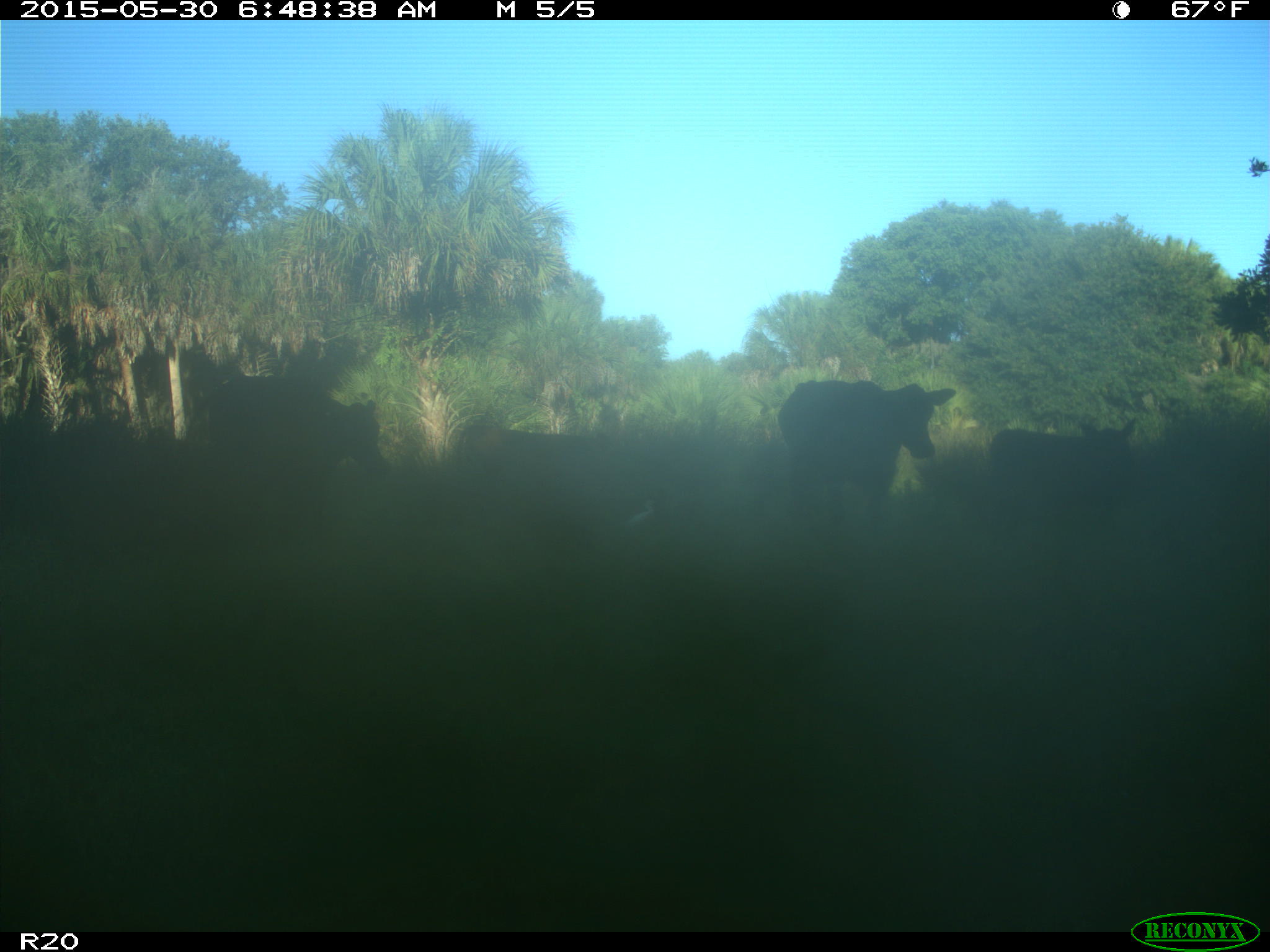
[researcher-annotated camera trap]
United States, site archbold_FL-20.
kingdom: Animalia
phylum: Chordata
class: Mammalia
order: Artiodactyla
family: Bovidae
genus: Bos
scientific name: Bos taurus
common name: domestic cow